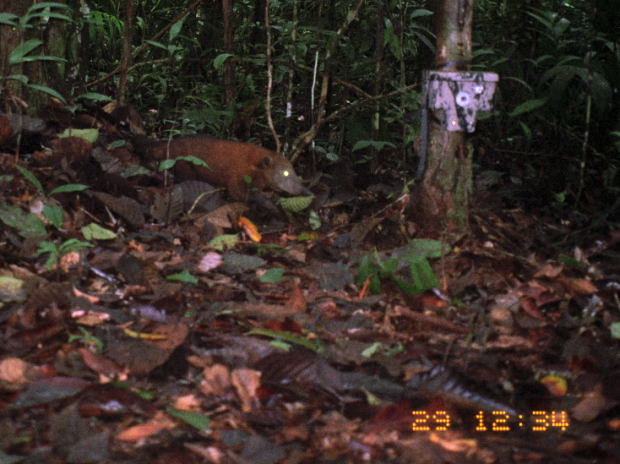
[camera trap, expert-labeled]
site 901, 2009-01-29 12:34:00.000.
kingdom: Animalia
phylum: Chordata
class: Mammalia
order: Carnivora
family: Procyonidae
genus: Nasua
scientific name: Nasua nasua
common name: south american coati